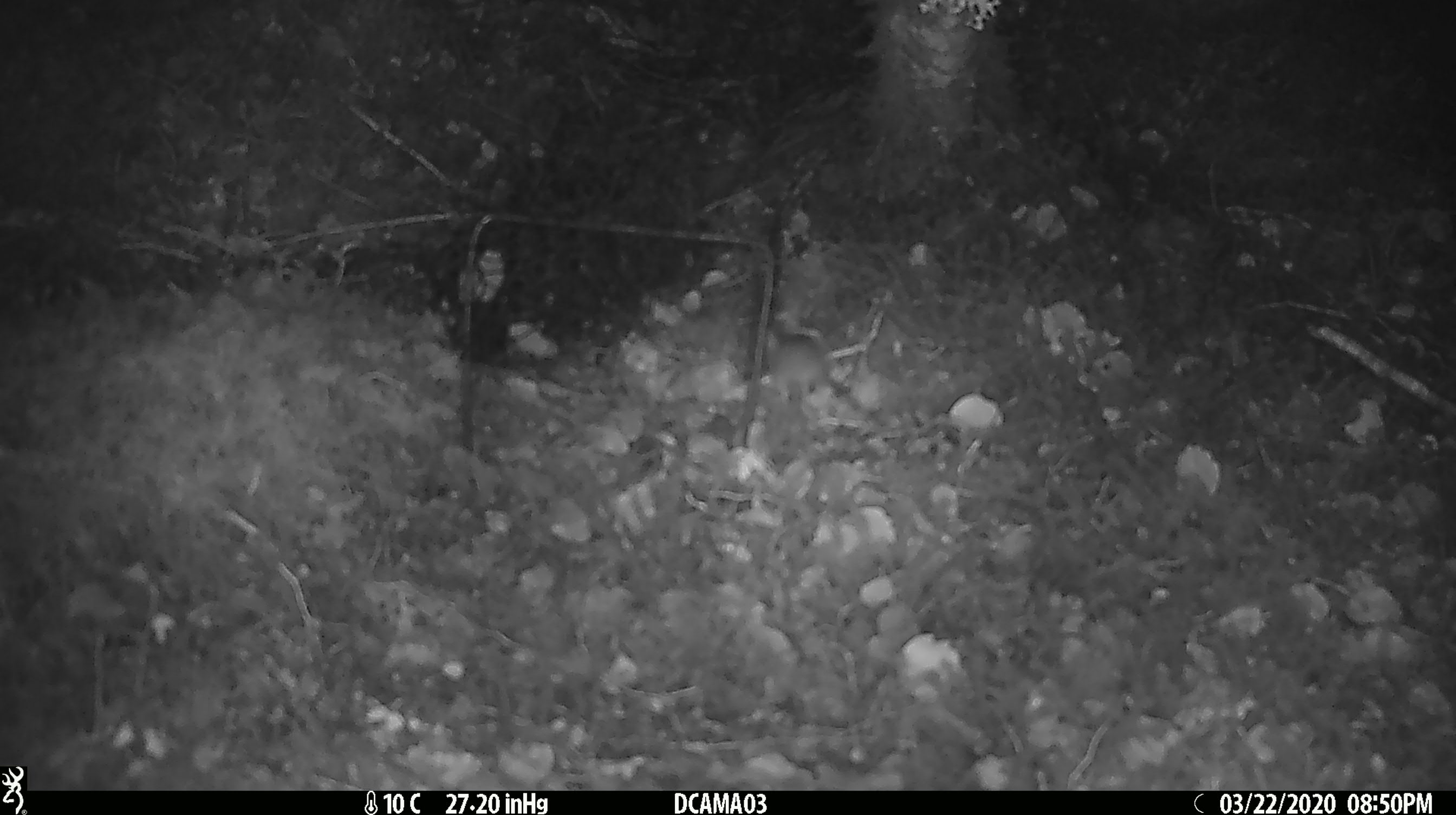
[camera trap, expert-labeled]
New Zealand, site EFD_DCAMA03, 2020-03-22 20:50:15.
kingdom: Animalia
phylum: Chordata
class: Mammalia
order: Rodentia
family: Muridae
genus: Mus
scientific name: Mus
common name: mouse